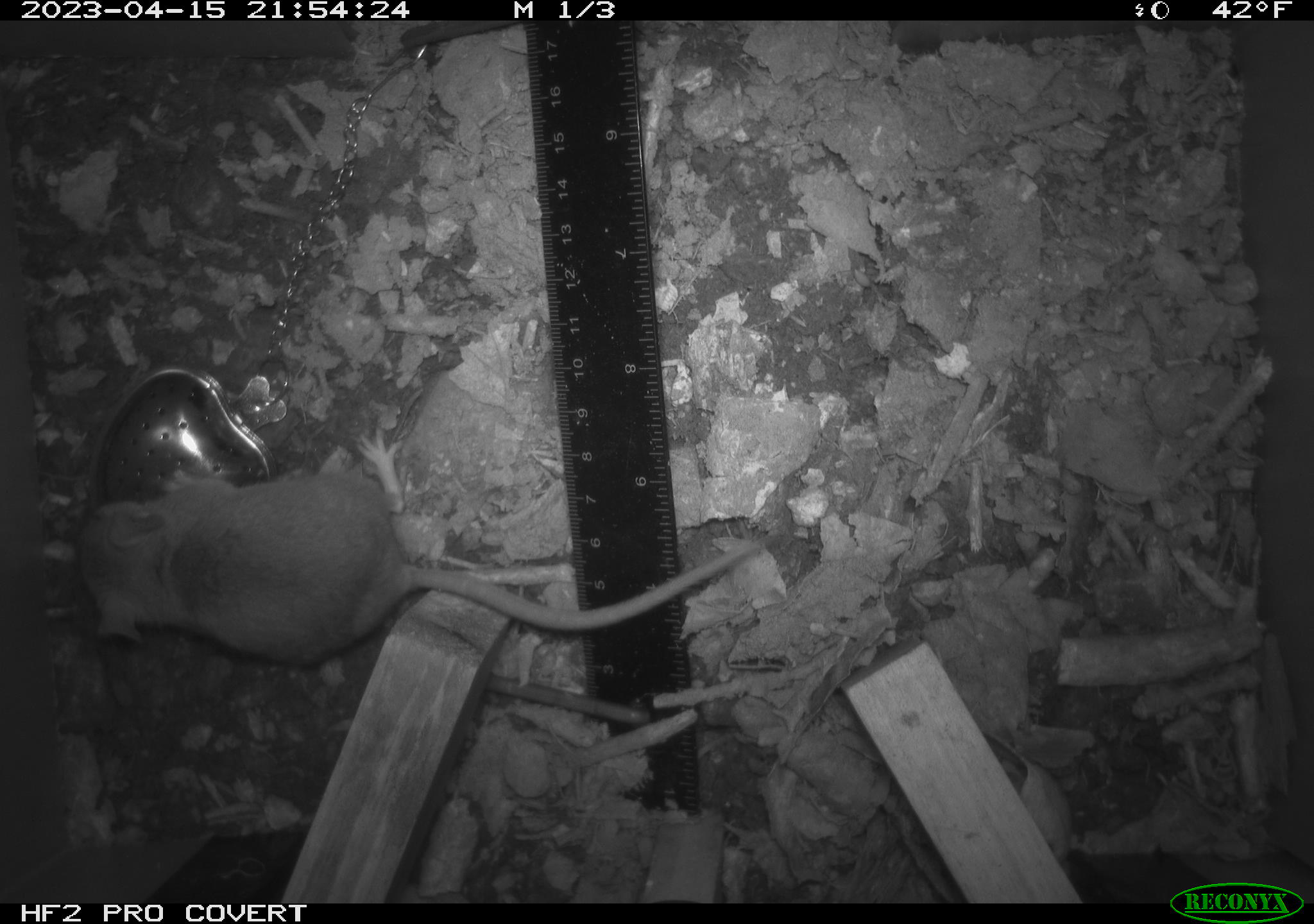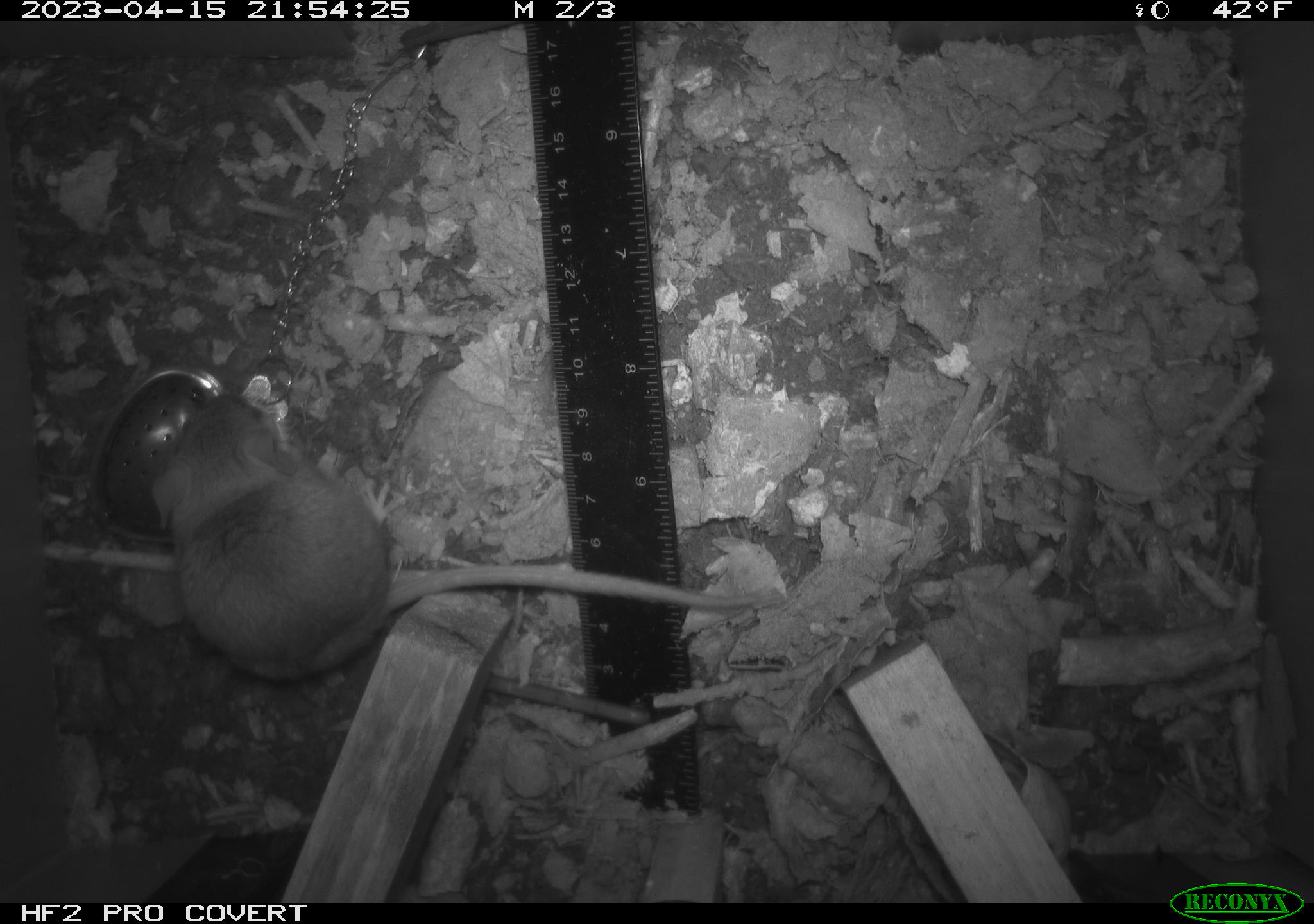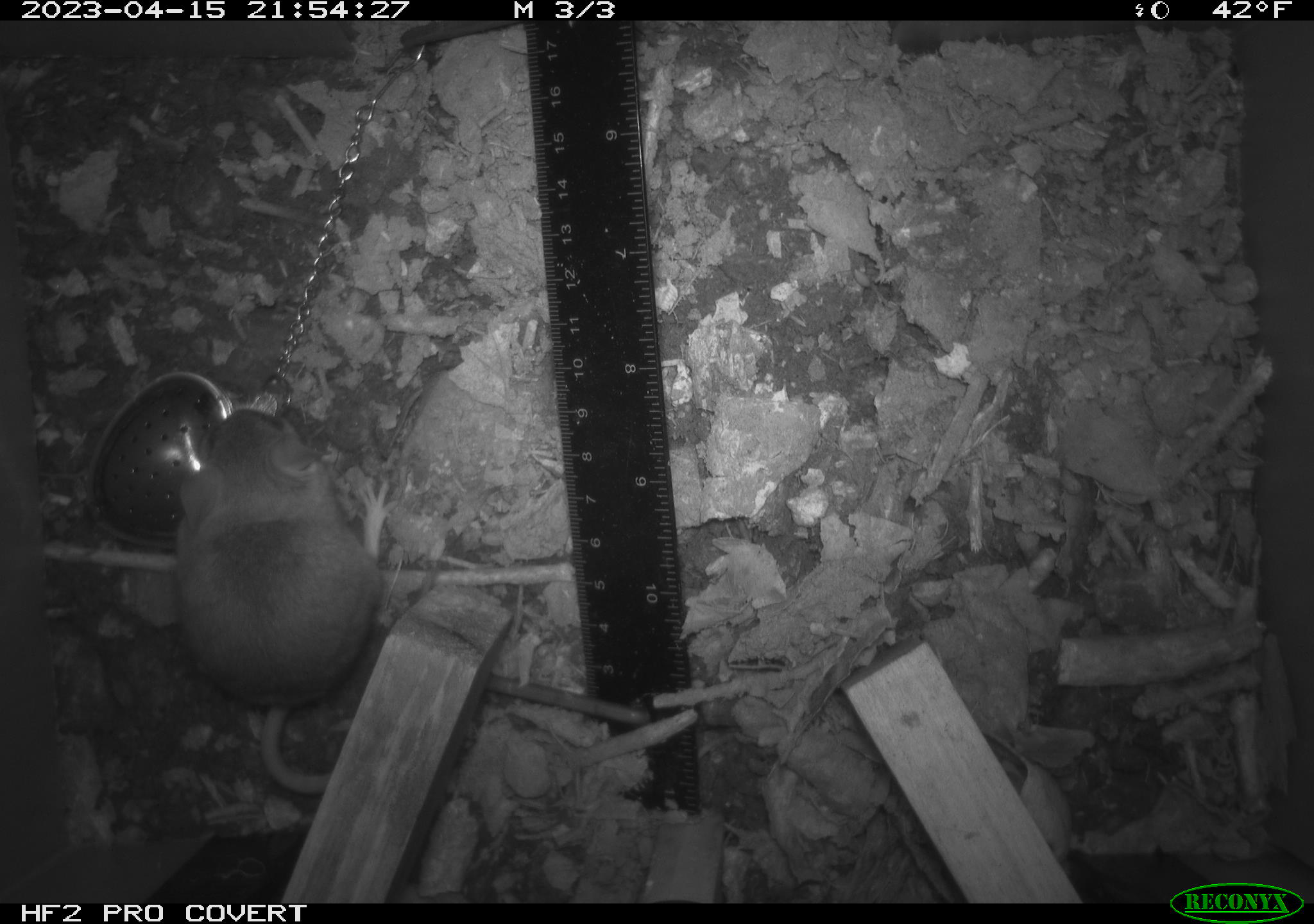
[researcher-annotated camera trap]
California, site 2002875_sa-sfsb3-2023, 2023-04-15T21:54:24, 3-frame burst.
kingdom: Animalia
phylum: Chordata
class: Mammalia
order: Rodentia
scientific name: Rodentia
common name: mouse species